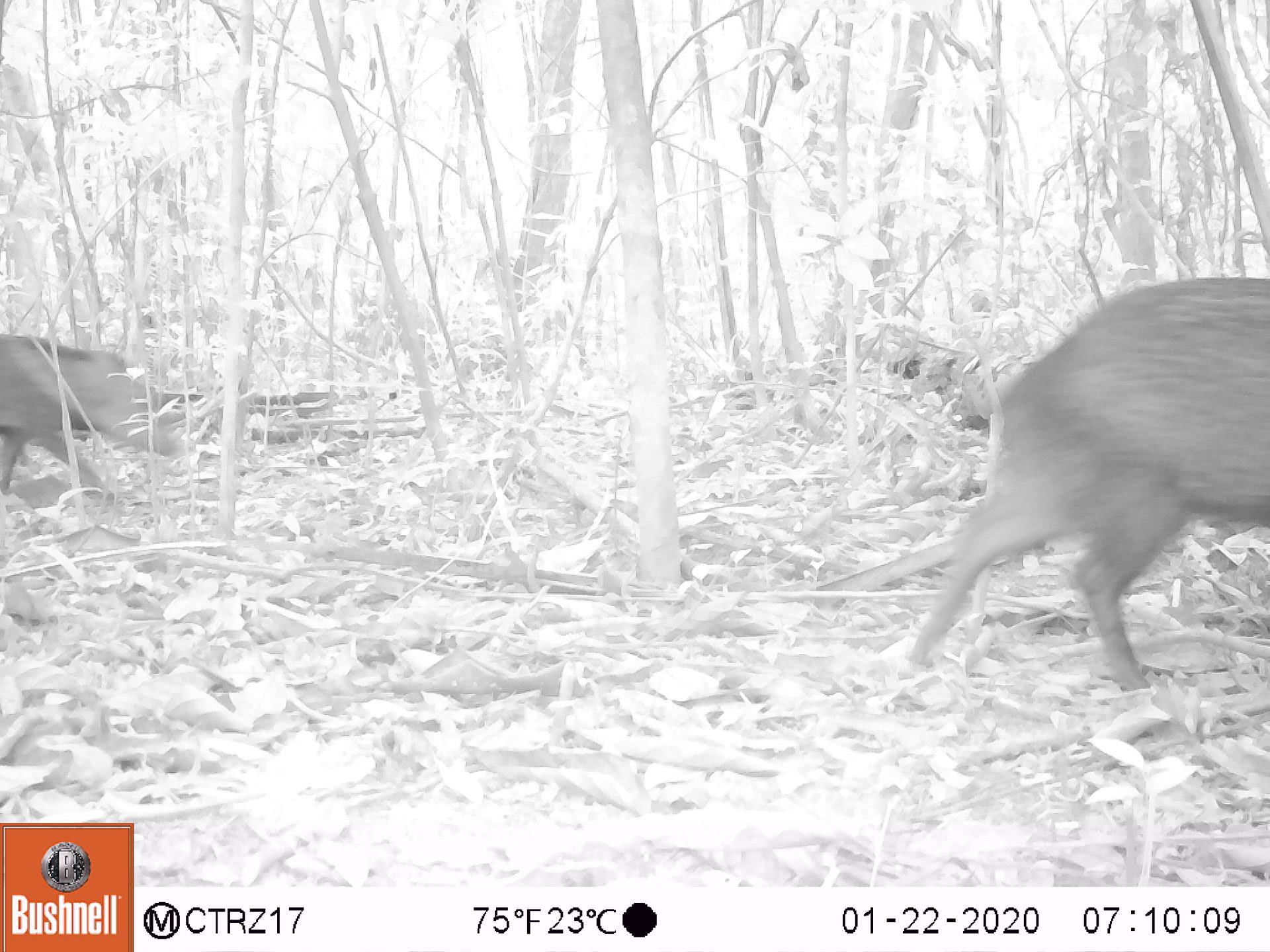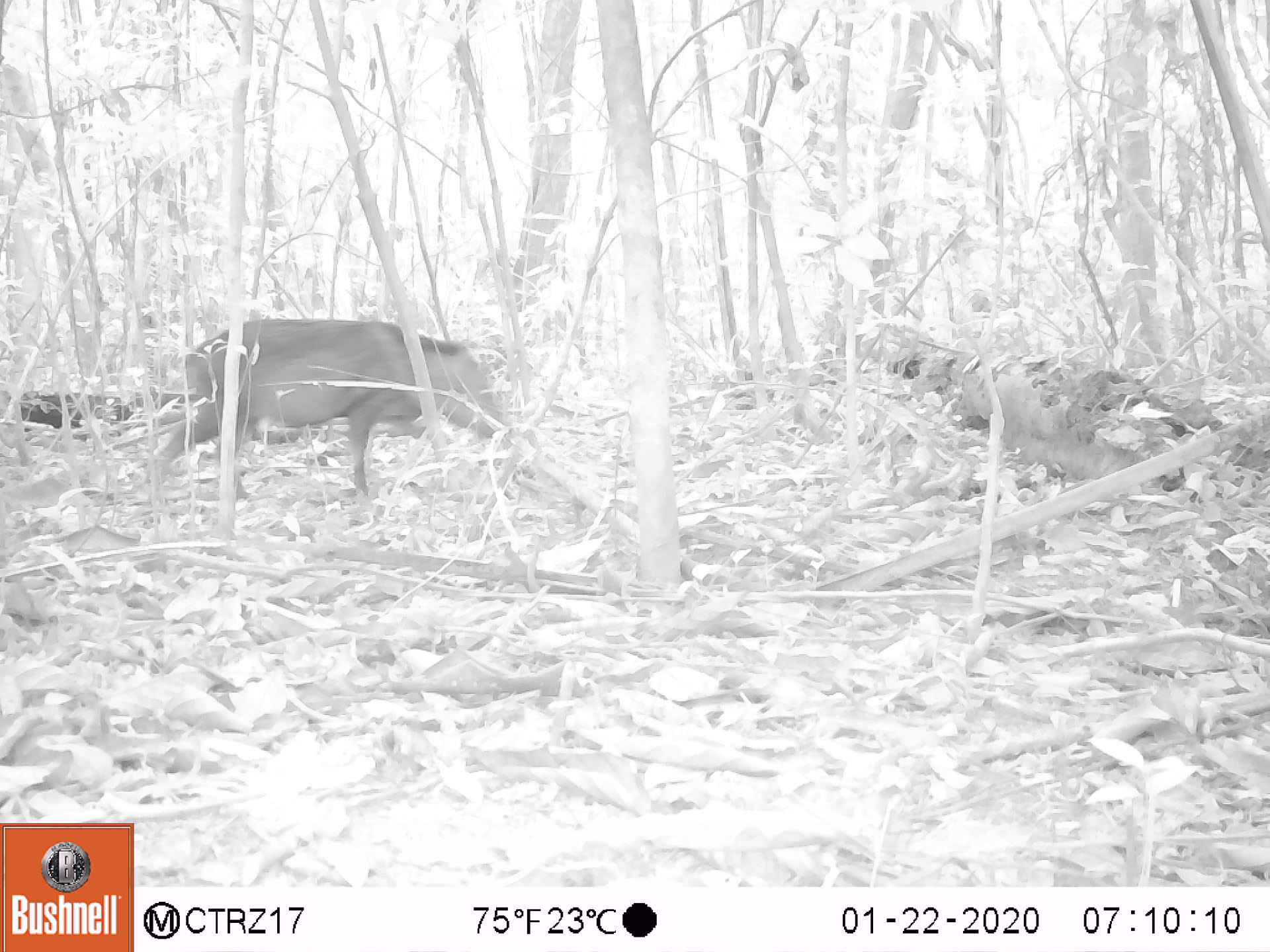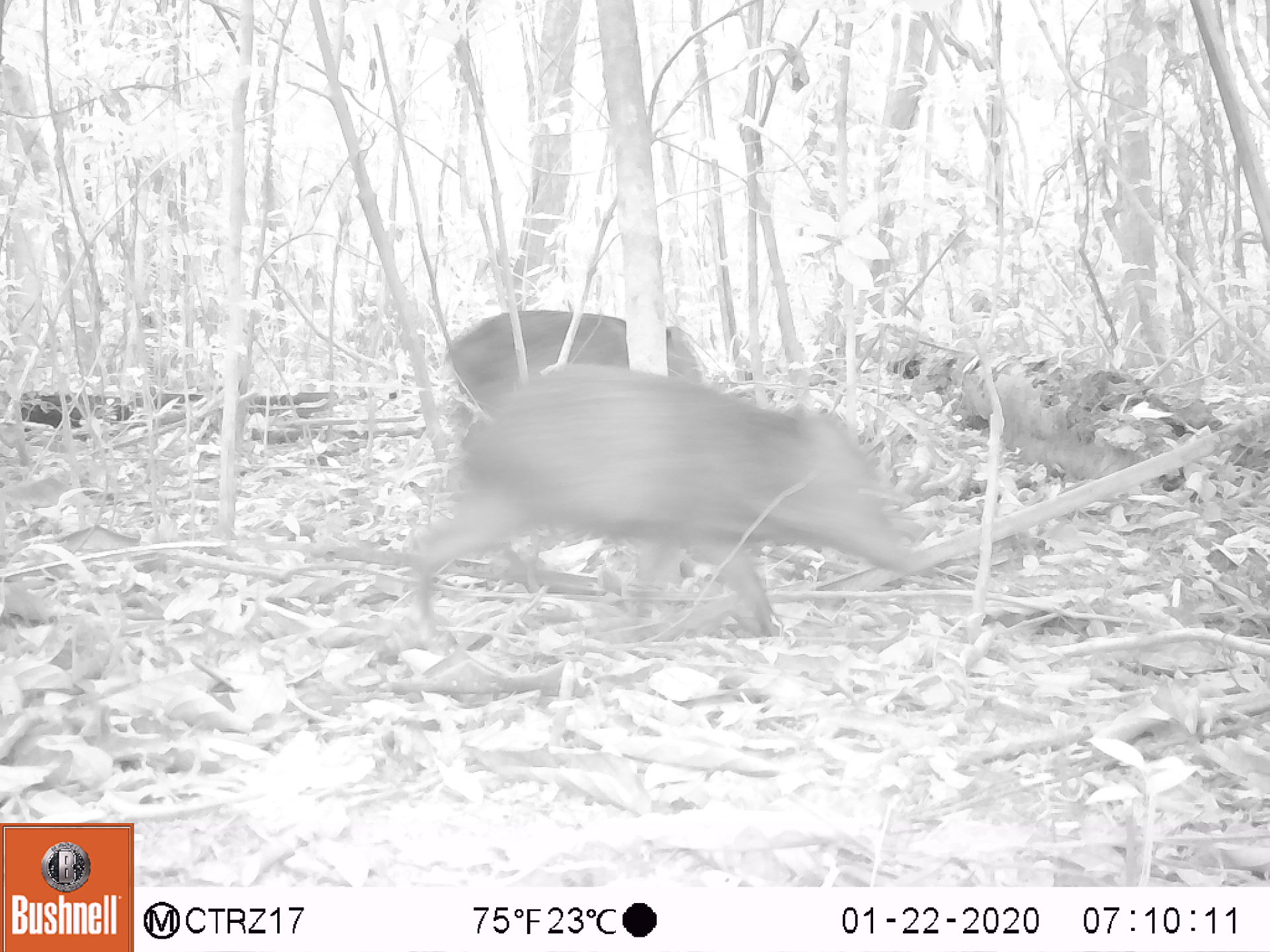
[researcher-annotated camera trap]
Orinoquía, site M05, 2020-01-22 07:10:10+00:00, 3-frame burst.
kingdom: Animalia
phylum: Chordata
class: Mammalia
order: Artiodactyla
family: Tayassuidae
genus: Pecari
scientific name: Pecari tajacu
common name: collared peccary